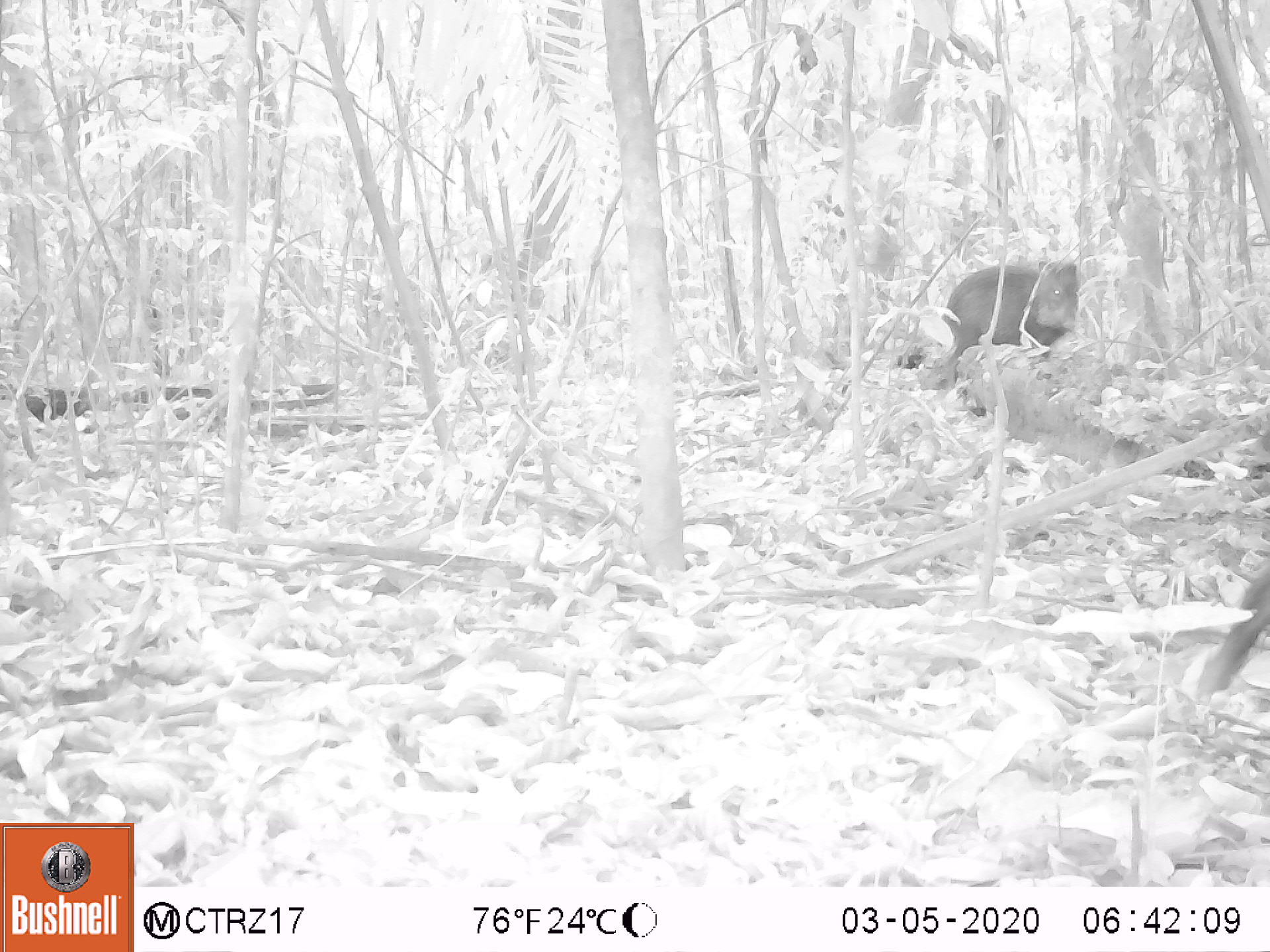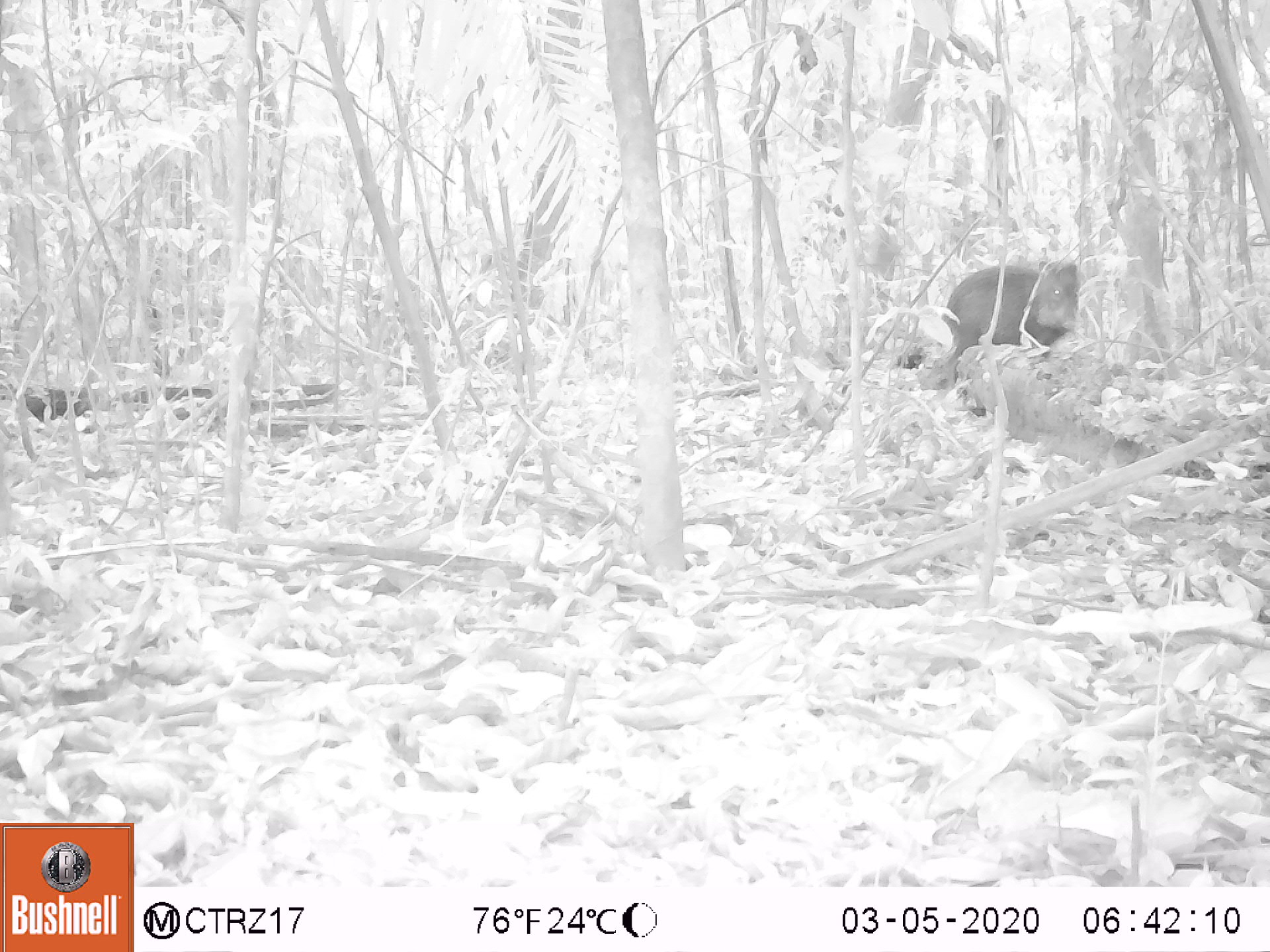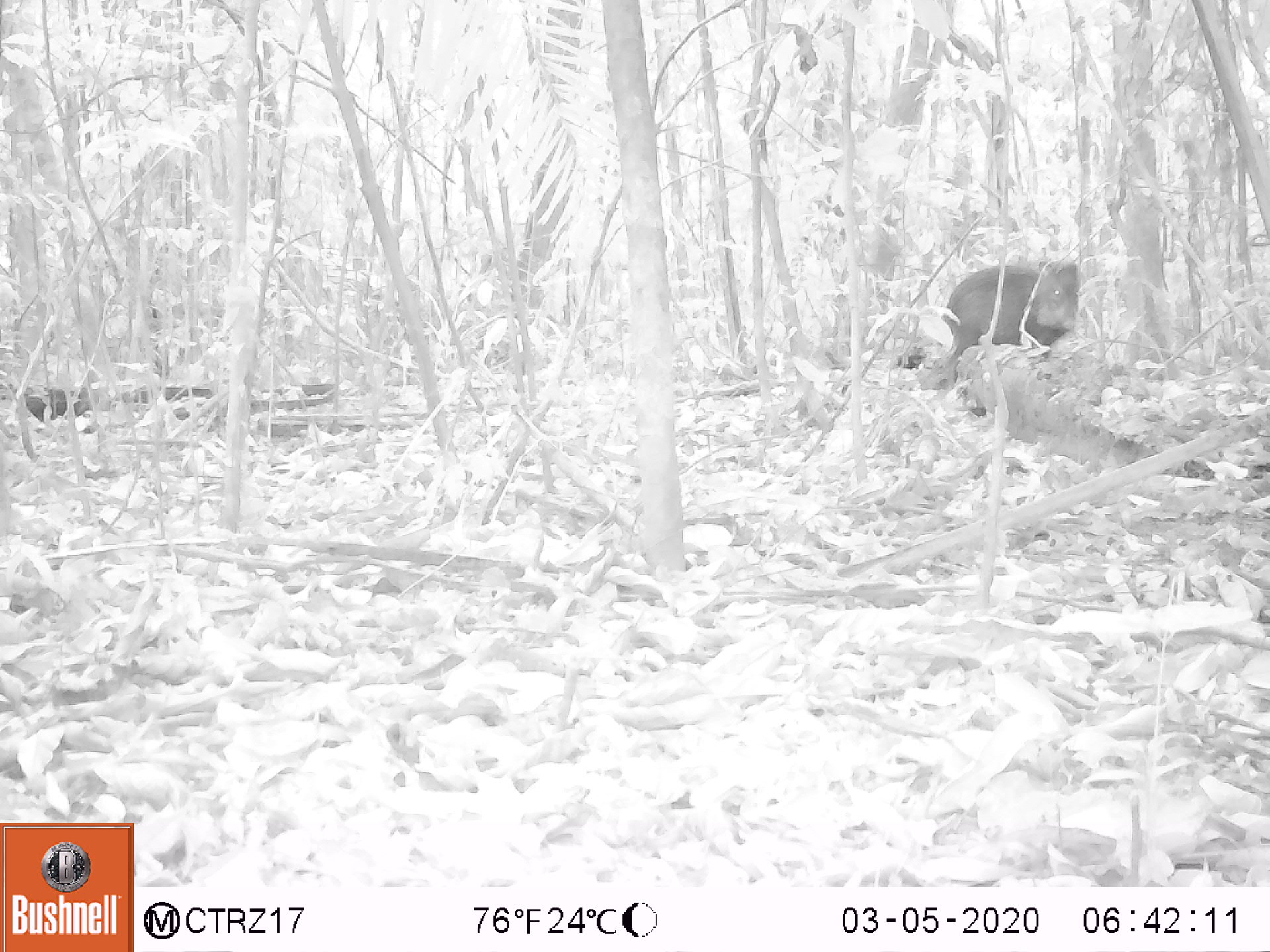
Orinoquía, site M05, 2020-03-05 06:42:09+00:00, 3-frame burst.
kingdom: Animalia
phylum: Chordata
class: Mammalia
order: Artiodactyla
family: Tayassuidae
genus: Pecari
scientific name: Pecari tajacu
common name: collared peccary